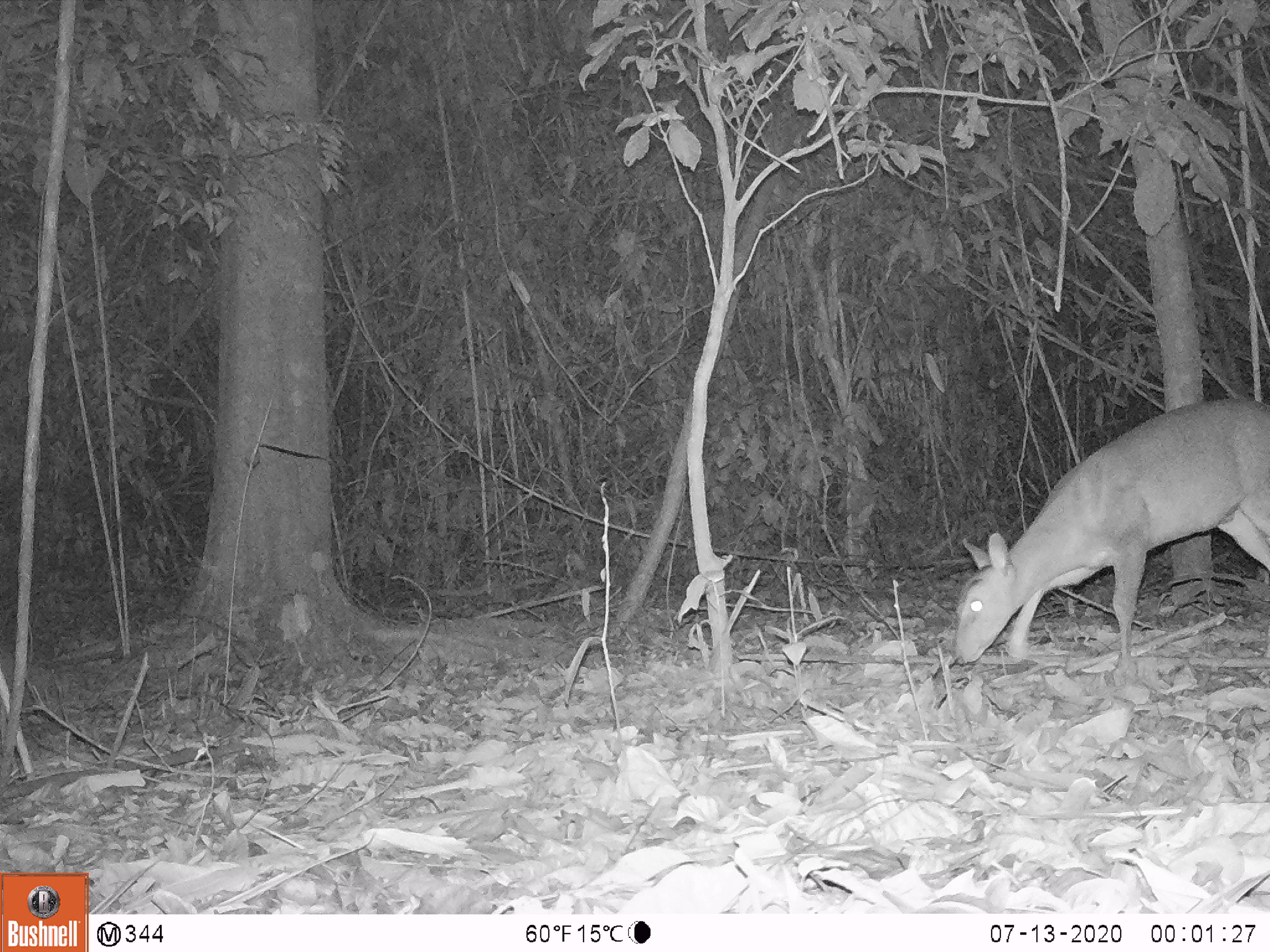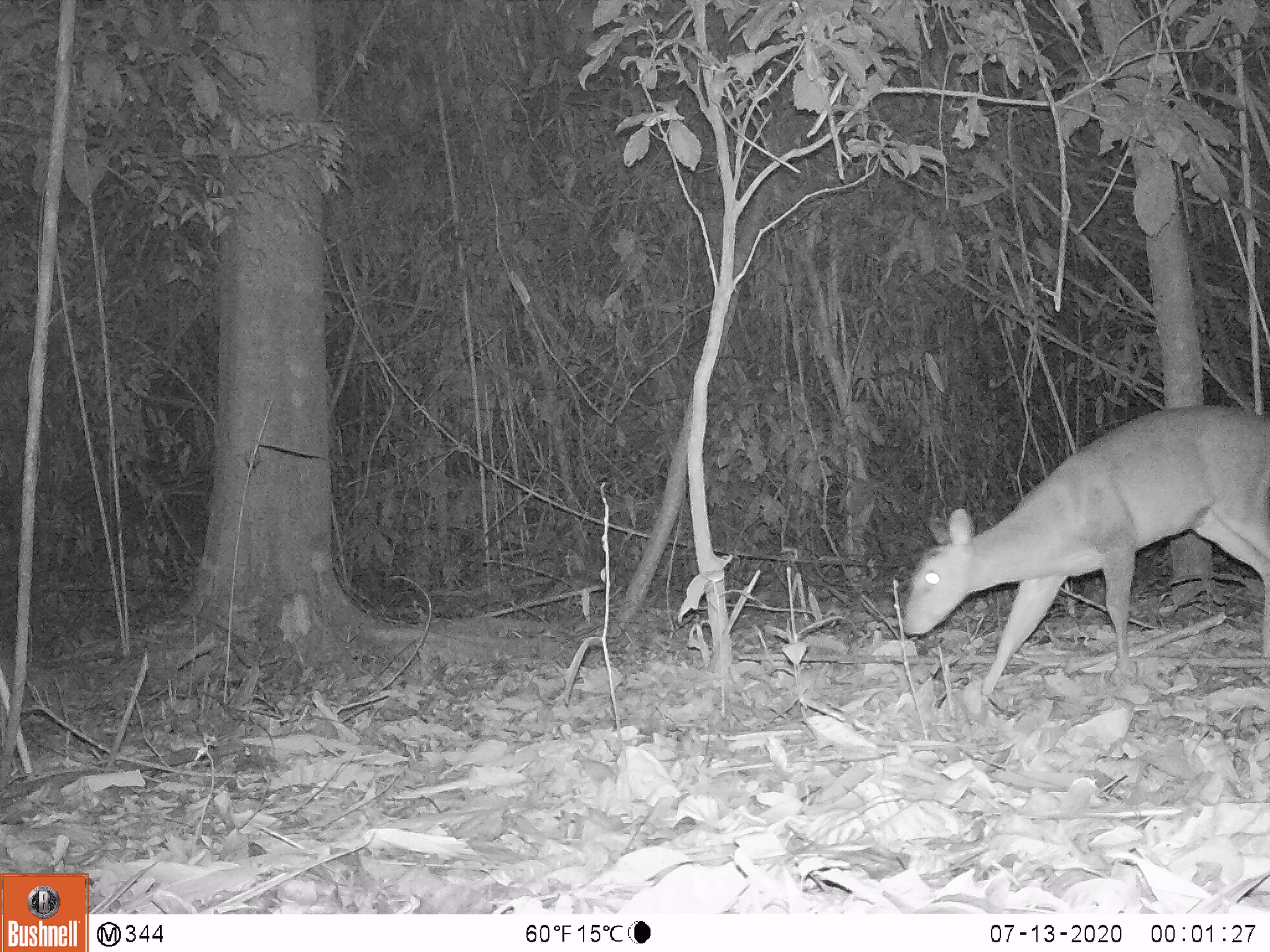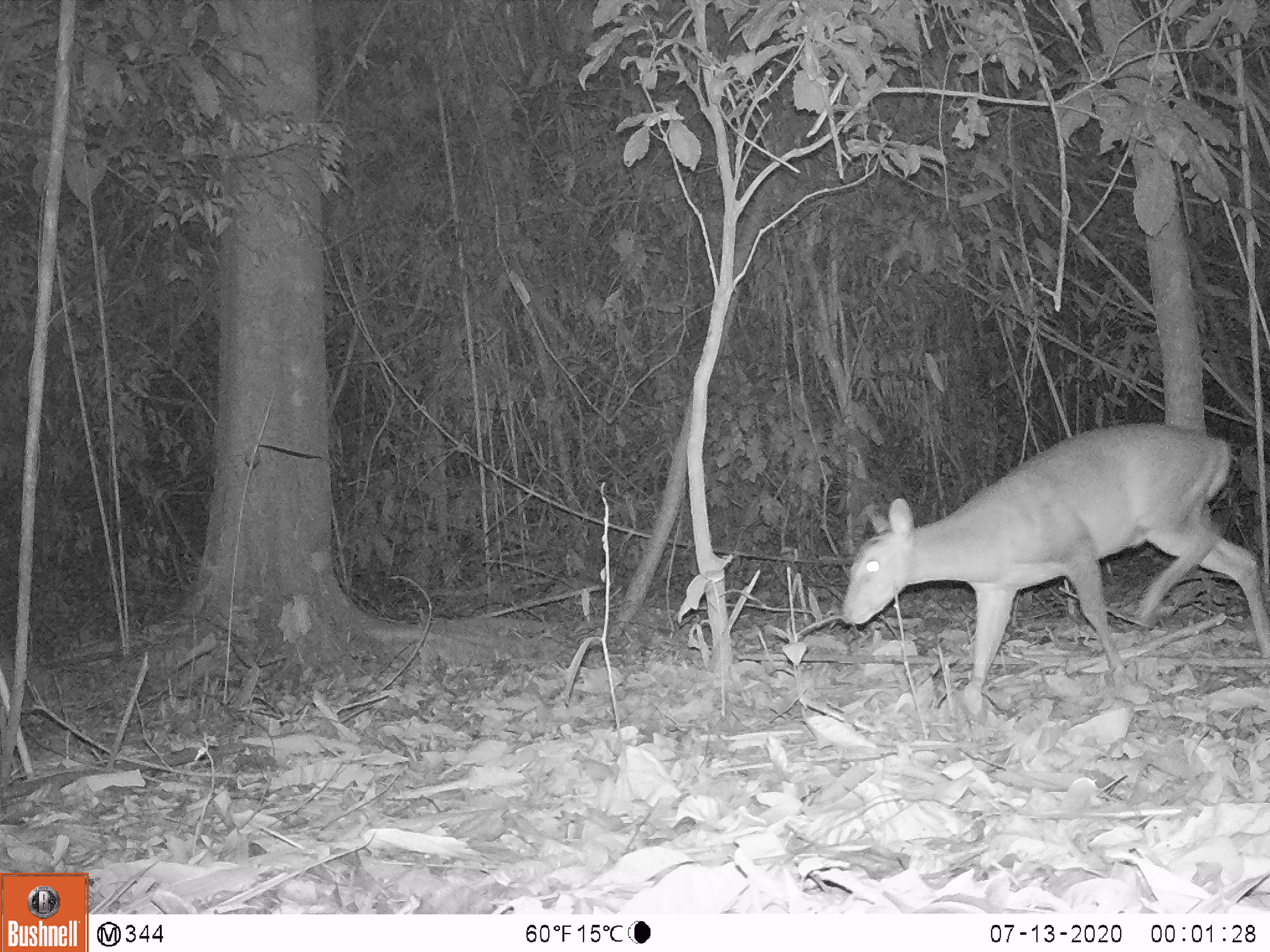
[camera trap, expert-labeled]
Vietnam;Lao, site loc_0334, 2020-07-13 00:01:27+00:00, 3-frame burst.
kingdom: Animalia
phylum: Chordata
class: Mammalia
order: Artiodactyla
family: Cervidae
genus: Muntiacus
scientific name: Muntiacus vuquangensis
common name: large-antlered muntjac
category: large antlered muntjac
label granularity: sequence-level